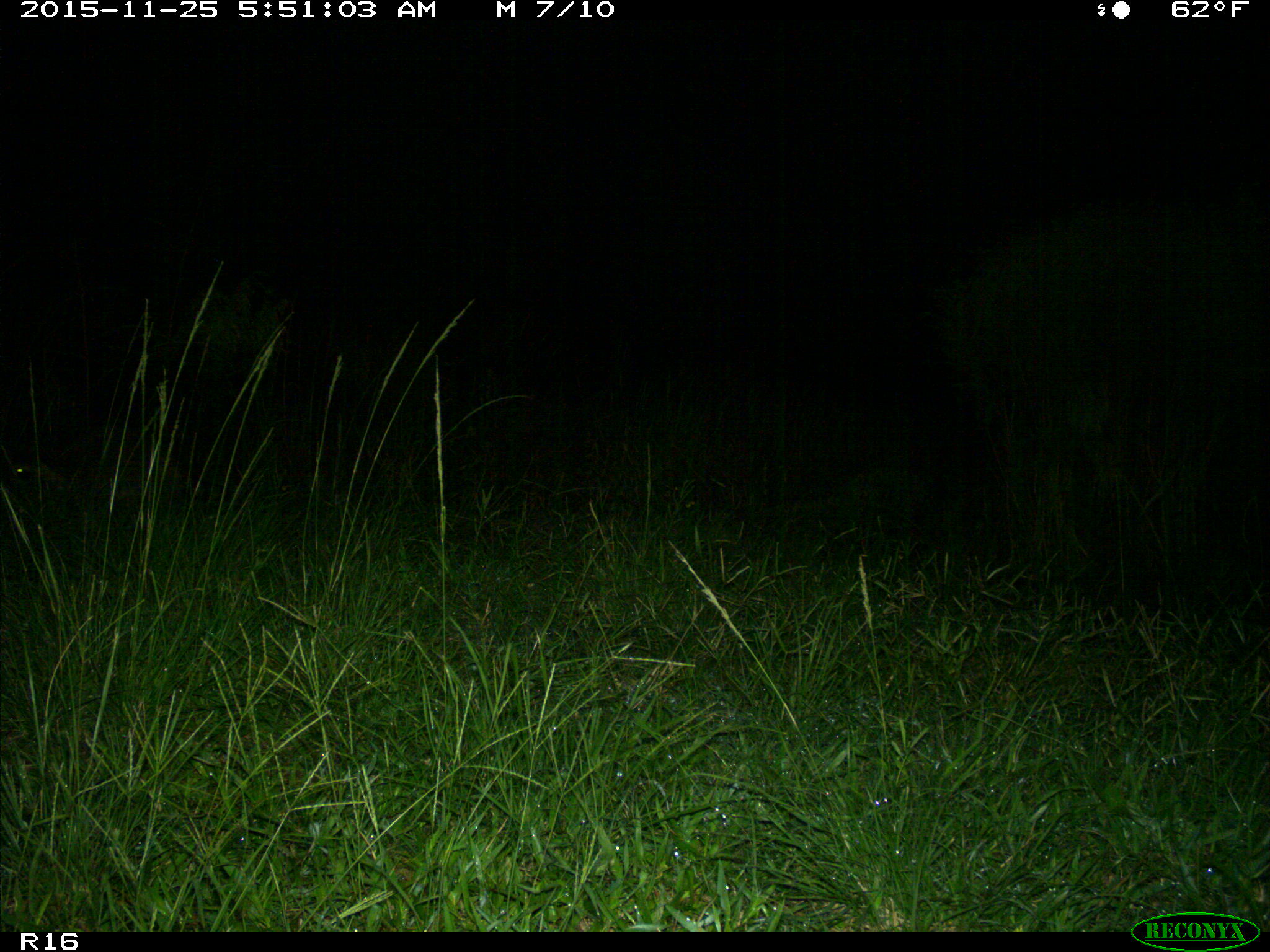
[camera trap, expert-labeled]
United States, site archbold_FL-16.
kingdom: Animalia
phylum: Chordata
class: Mammalia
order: Carnivora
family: Procyonidae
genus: Procyon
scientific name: Procyon lotor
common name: common raccoon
Procyon lotor (common raccoon).